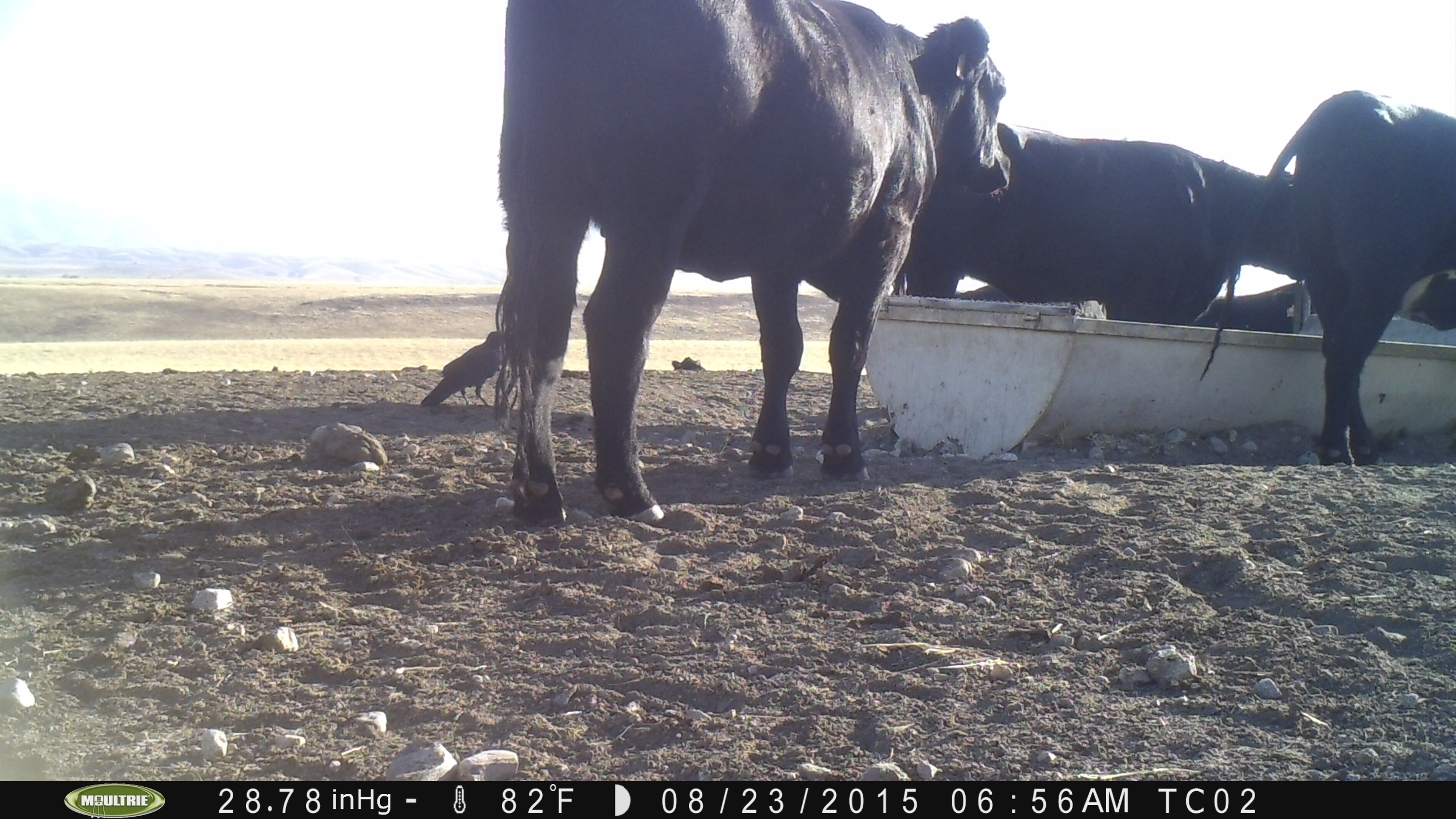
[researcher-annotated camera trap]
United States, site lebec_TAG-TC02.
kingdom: Animalia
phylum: Chordata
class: Mammalia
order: Artiodactyla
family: Bovidae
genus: Bos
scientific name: Bos taurus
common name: domestic cow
Bos taurus (domestic cow).